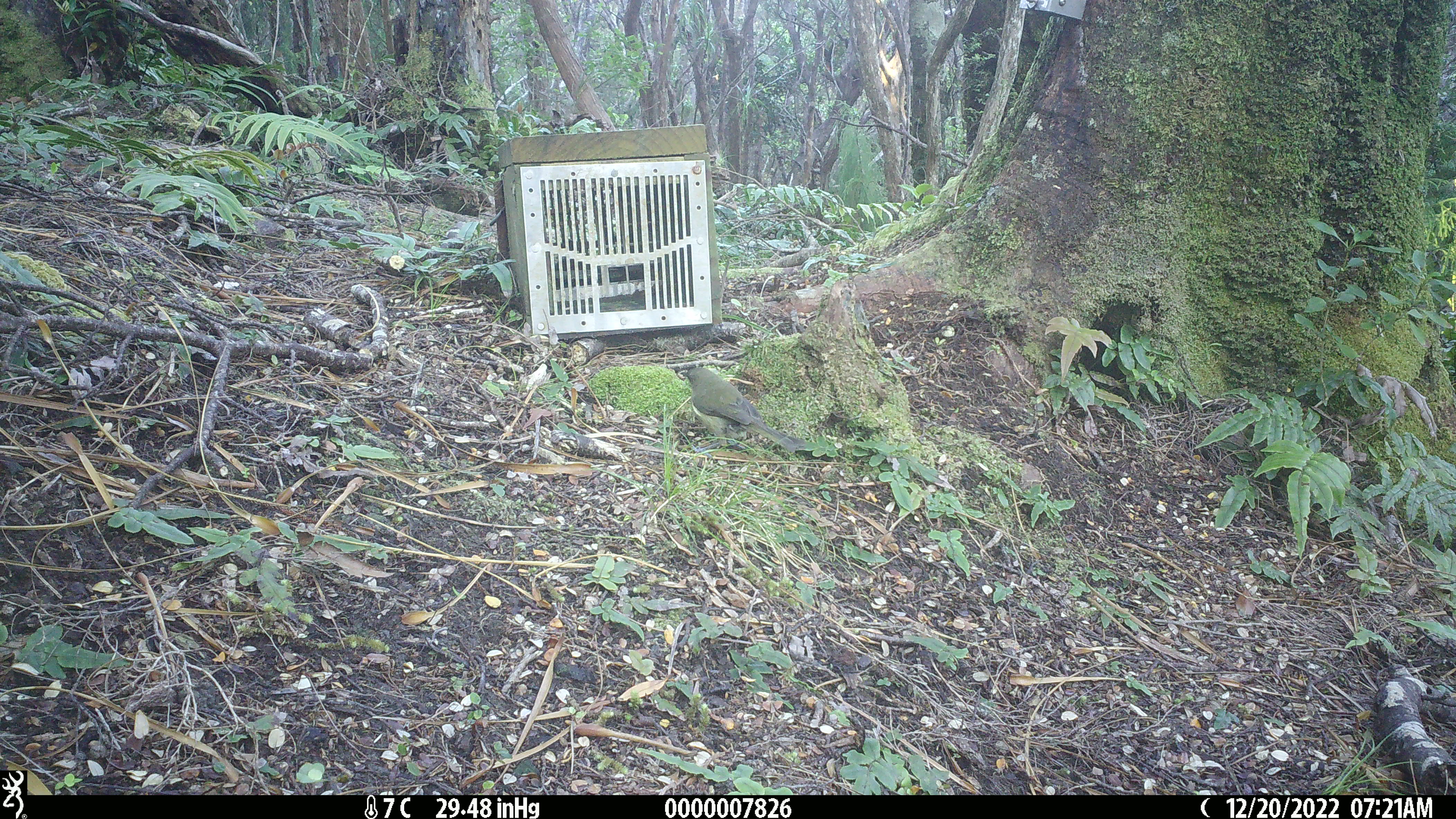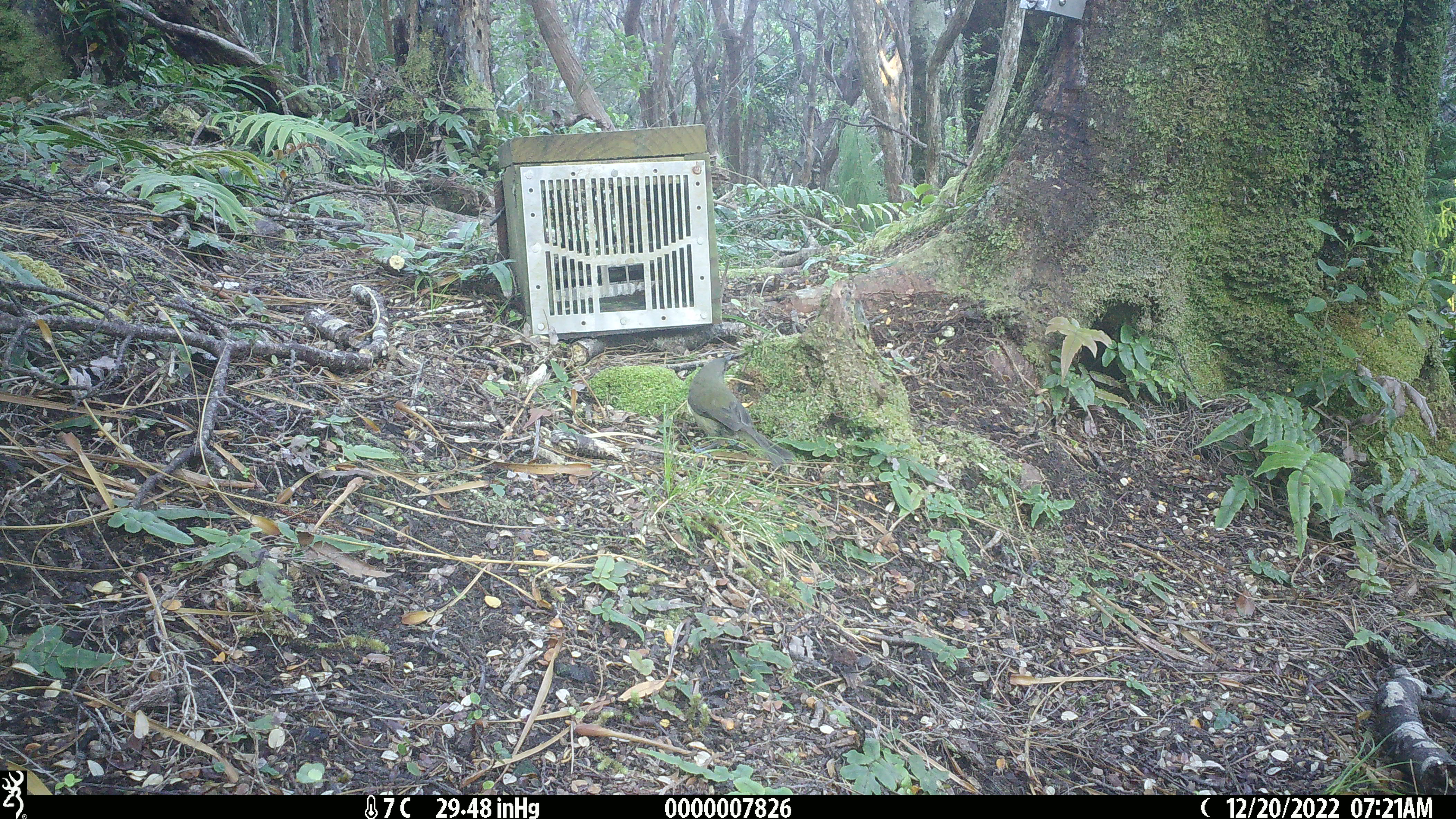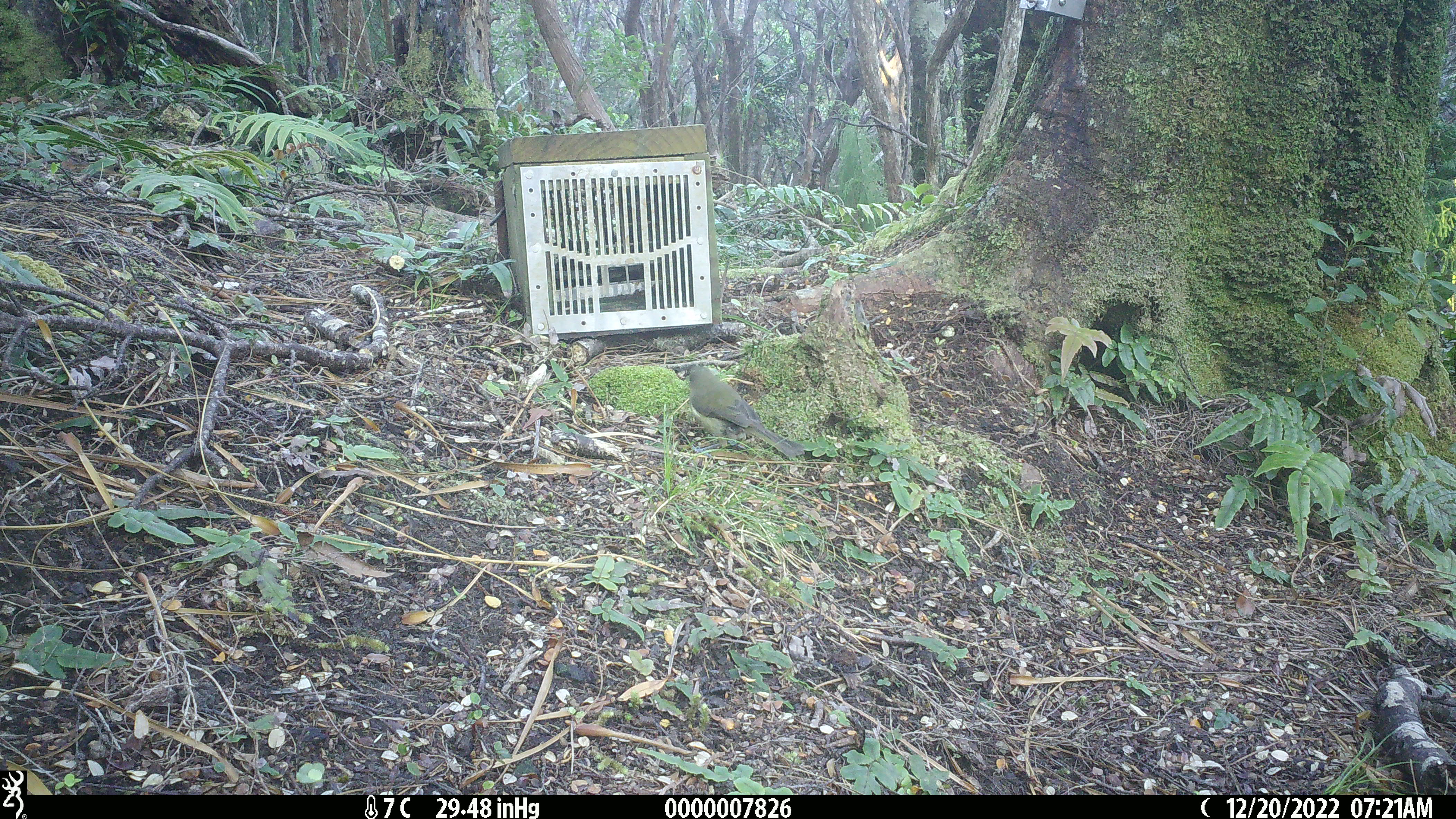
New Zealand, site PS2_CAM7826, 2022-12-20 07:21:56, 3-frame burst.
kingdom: Animalia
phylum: Chordata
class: Aves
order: Passeriformes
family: Meliphagidae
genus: Anthornis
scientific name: Anthornis melanura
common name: new zealand bellbird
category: bellbird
Bellbird (new zealand bellbird) (Anthornis melanura).